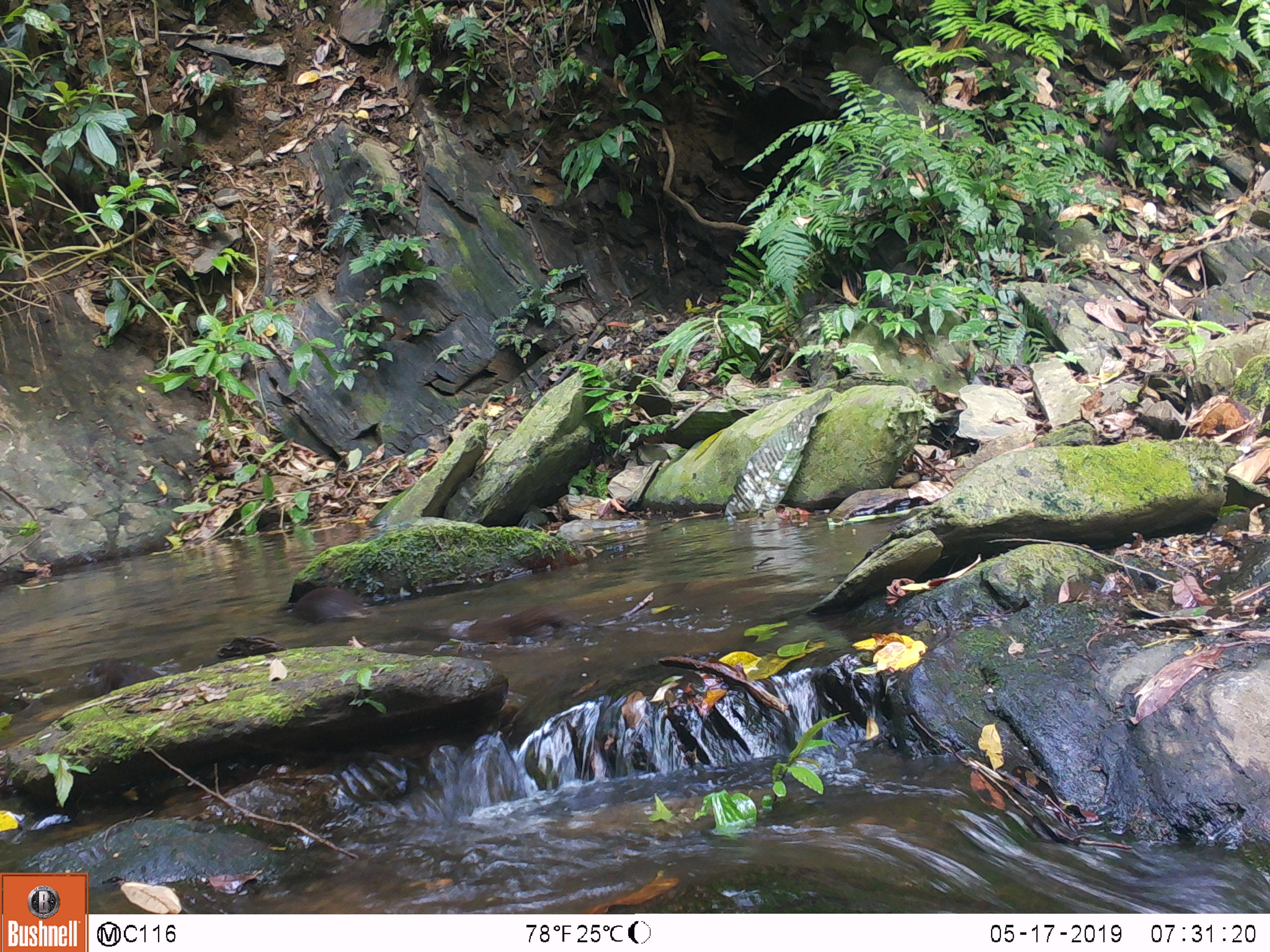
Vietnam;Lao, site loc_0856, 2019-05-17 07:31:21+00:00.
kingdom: Animalia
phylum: Chordata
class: Mammalia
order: Carnivora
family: Mustelidae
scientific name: Lutrinae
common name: otter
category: unidentified otter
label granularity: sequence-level